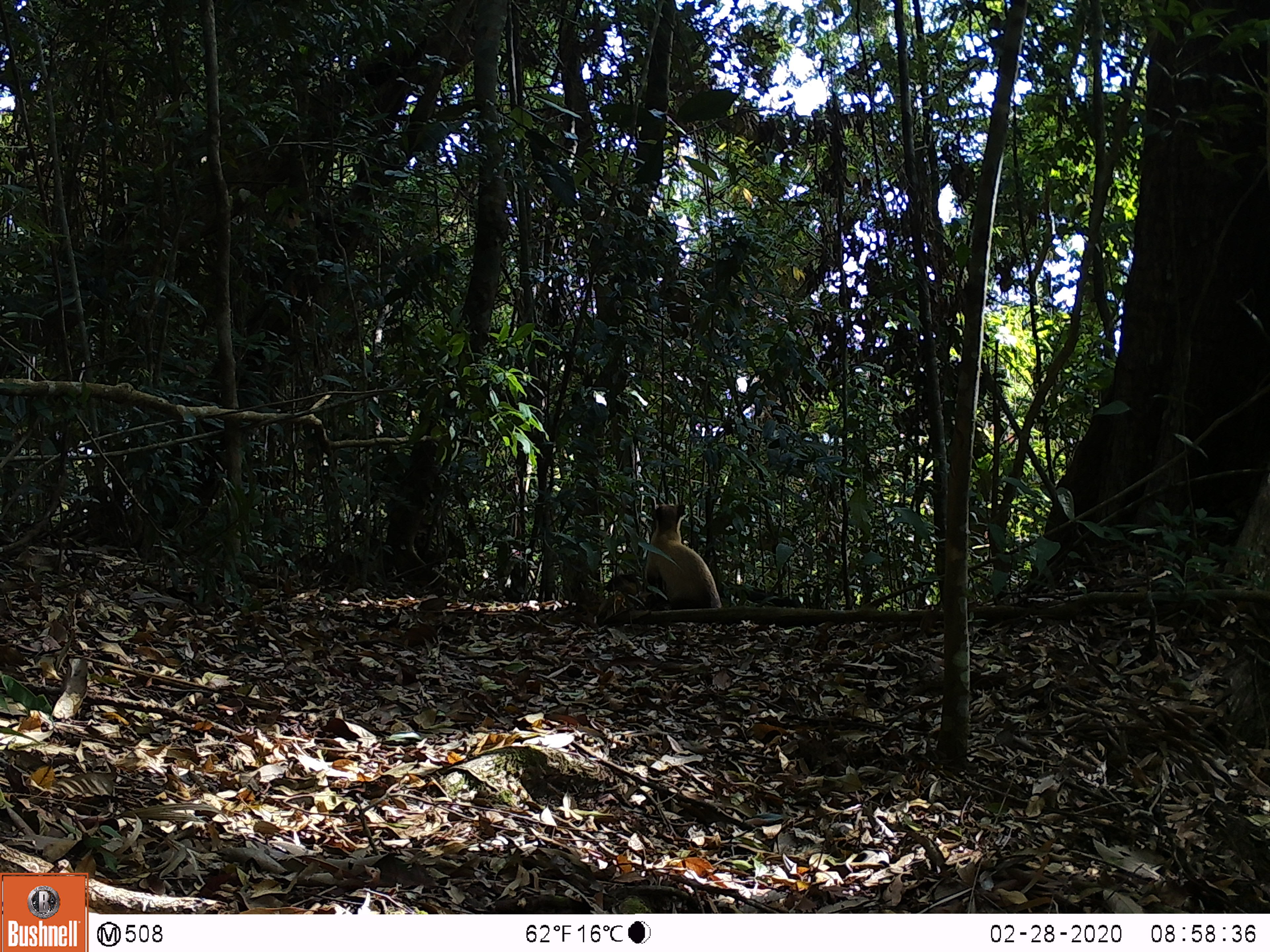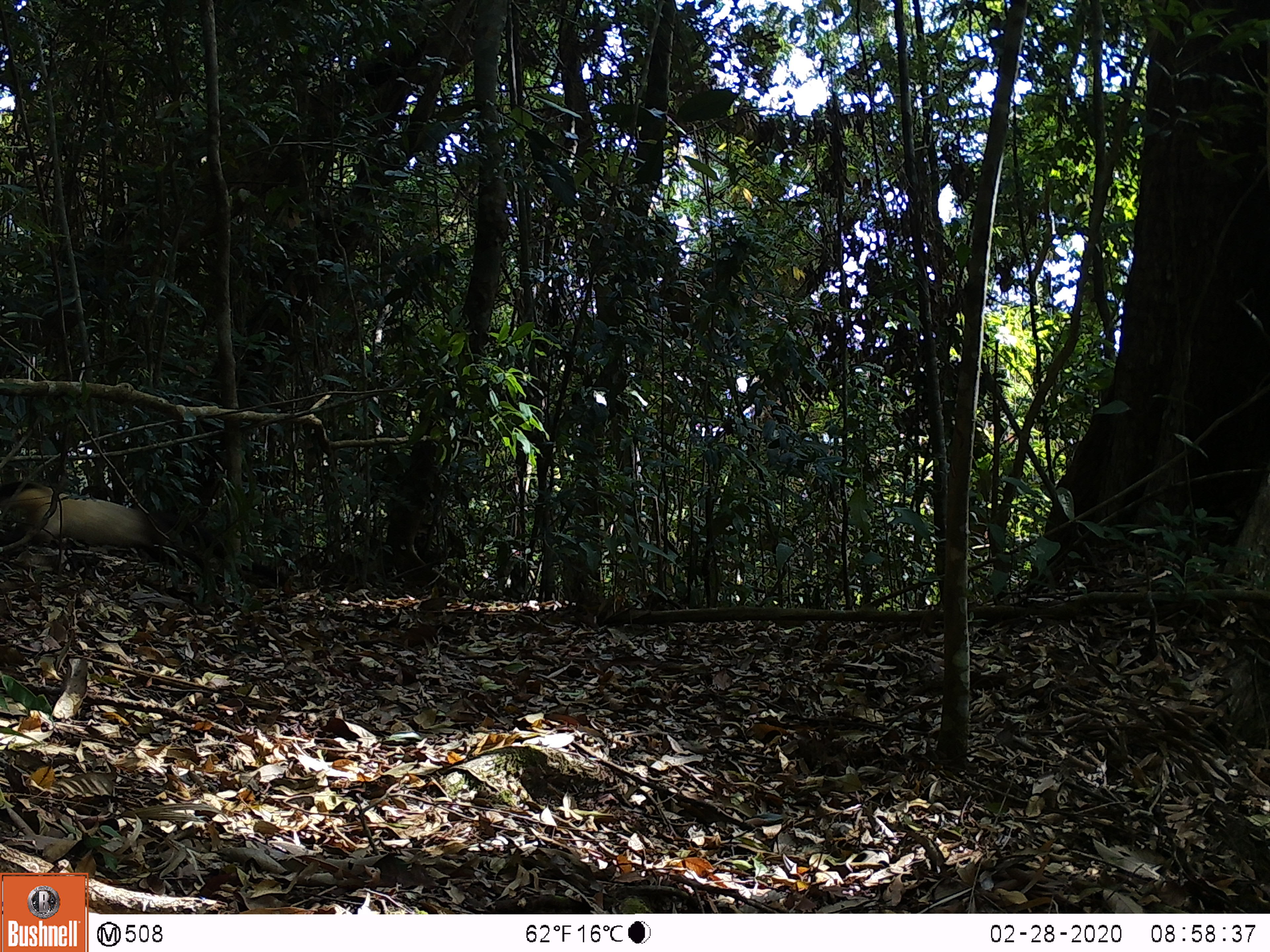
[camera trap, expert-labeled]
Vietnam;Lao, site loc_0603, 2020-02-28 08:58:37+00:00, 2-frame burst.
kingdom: Animalia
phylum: Chordata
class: Mammalia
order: Carnivora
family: Mustelidae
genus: Martes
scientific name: Martes flavigula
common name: yellow-throated marten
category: yellow throated marten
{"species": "yellow throated marten (yellow-throated marten) (Martes flavigula)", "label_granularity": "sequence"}